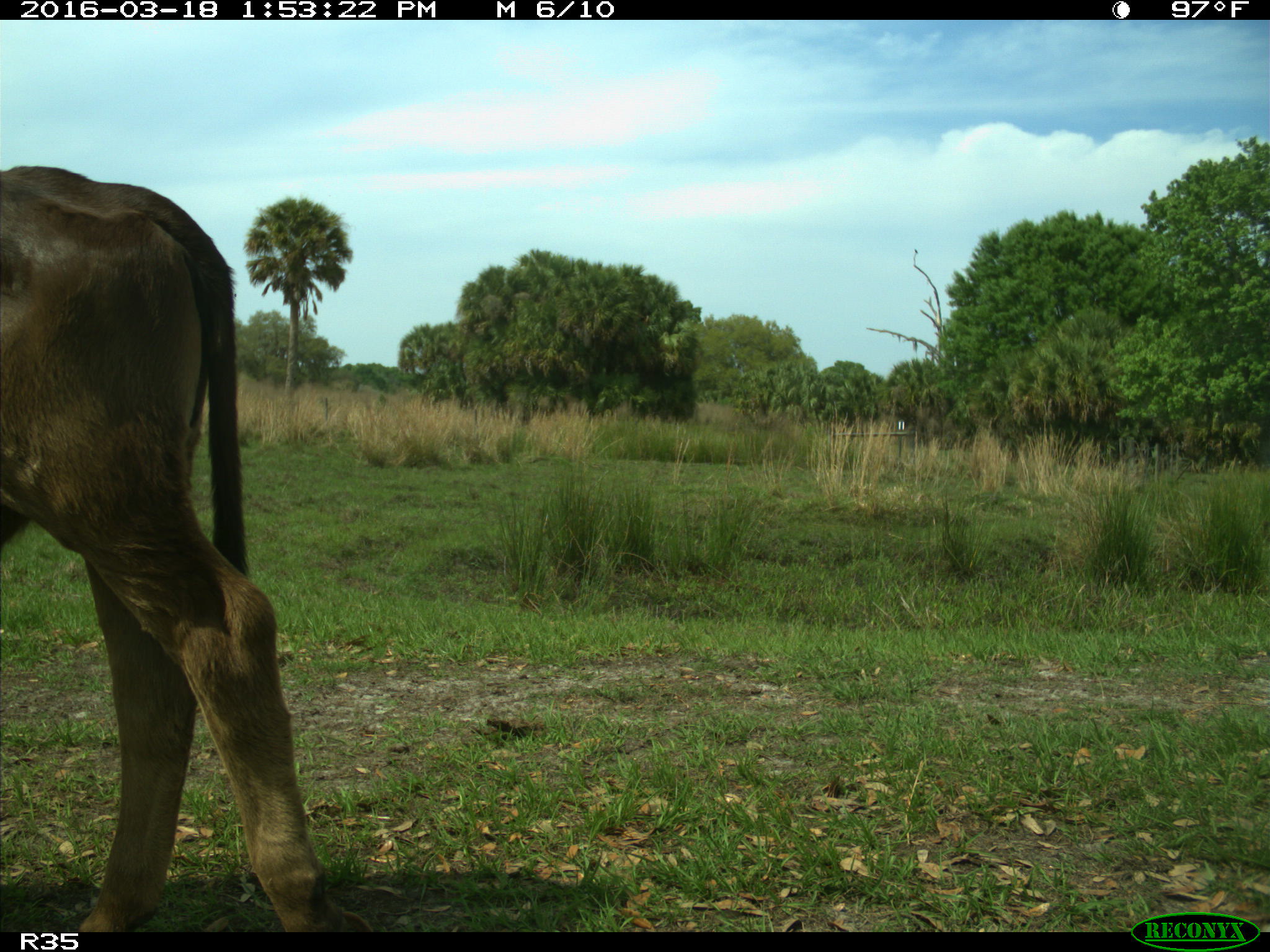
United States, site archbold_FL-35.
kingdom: Animalia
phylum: Chordata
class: Mammalia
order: Artiodactyla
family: Bovidae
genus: Bos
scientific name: Bos taurus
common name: domestic cow